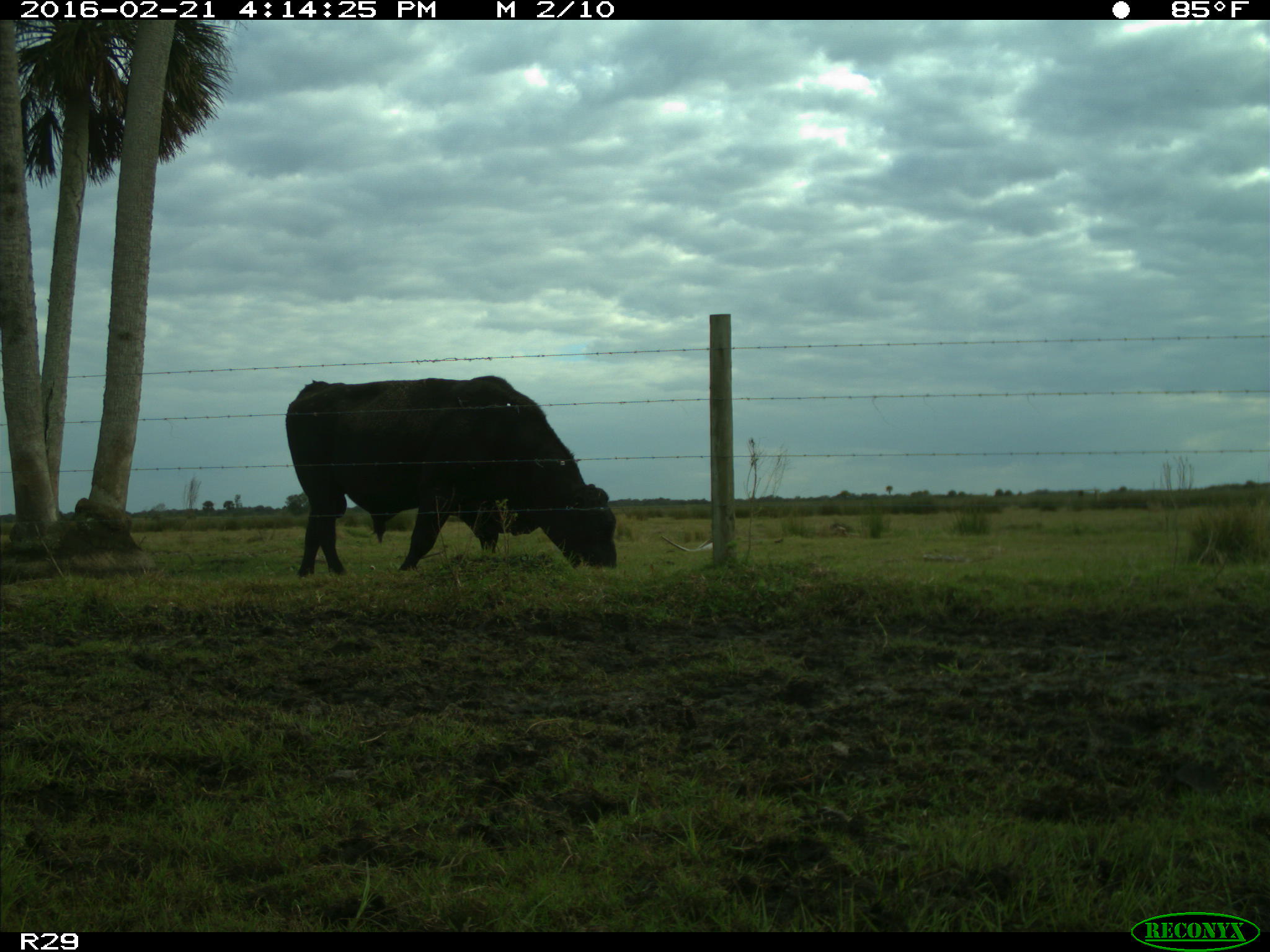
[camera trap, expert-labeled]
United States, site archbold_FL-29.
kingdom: Animalia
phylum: Chordata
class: Mammalia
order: Artiodactyla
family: Bovidae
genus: Bos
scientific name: Bos taurus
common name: domestic cow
Bos taurus (domestic cow).